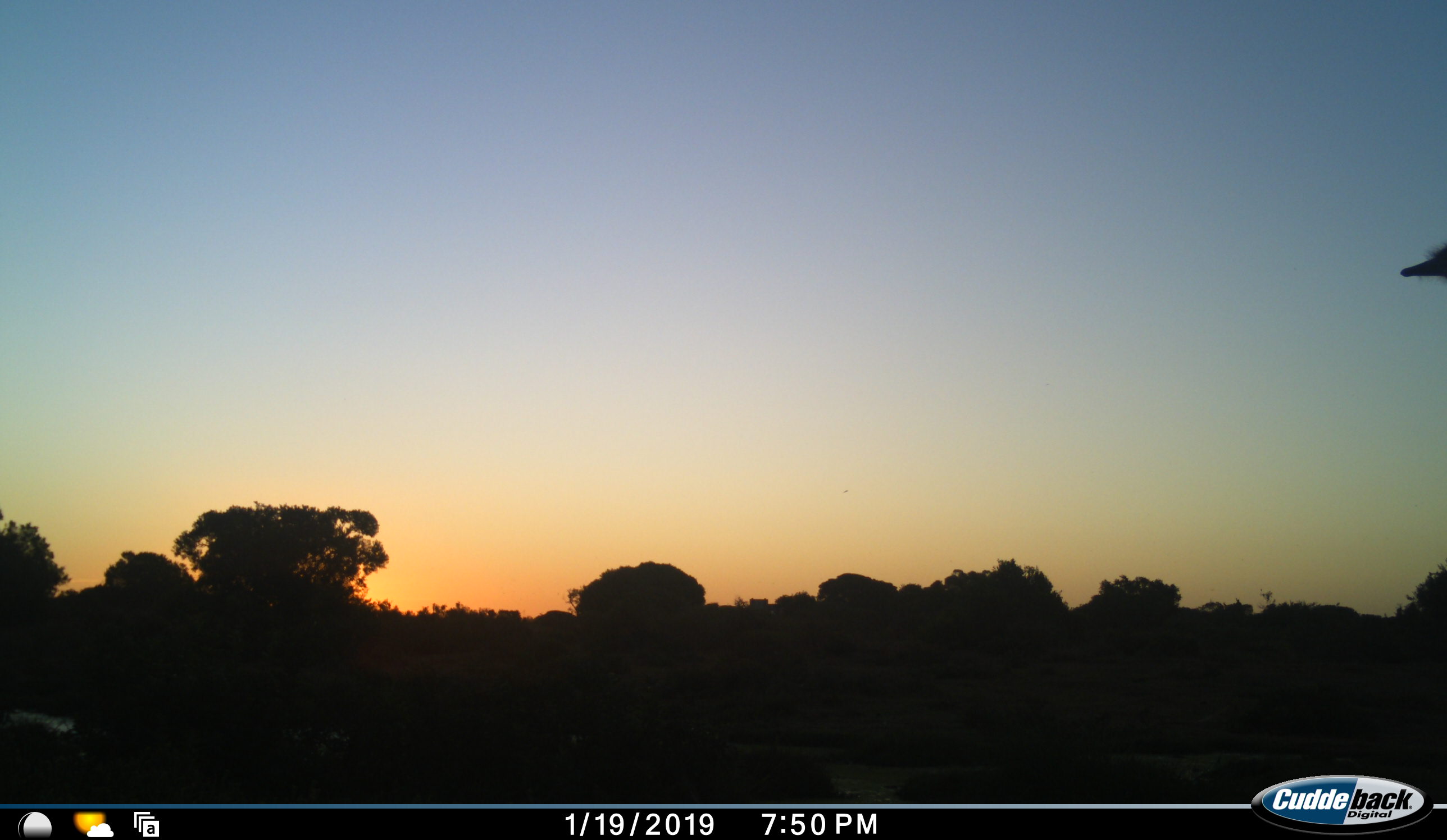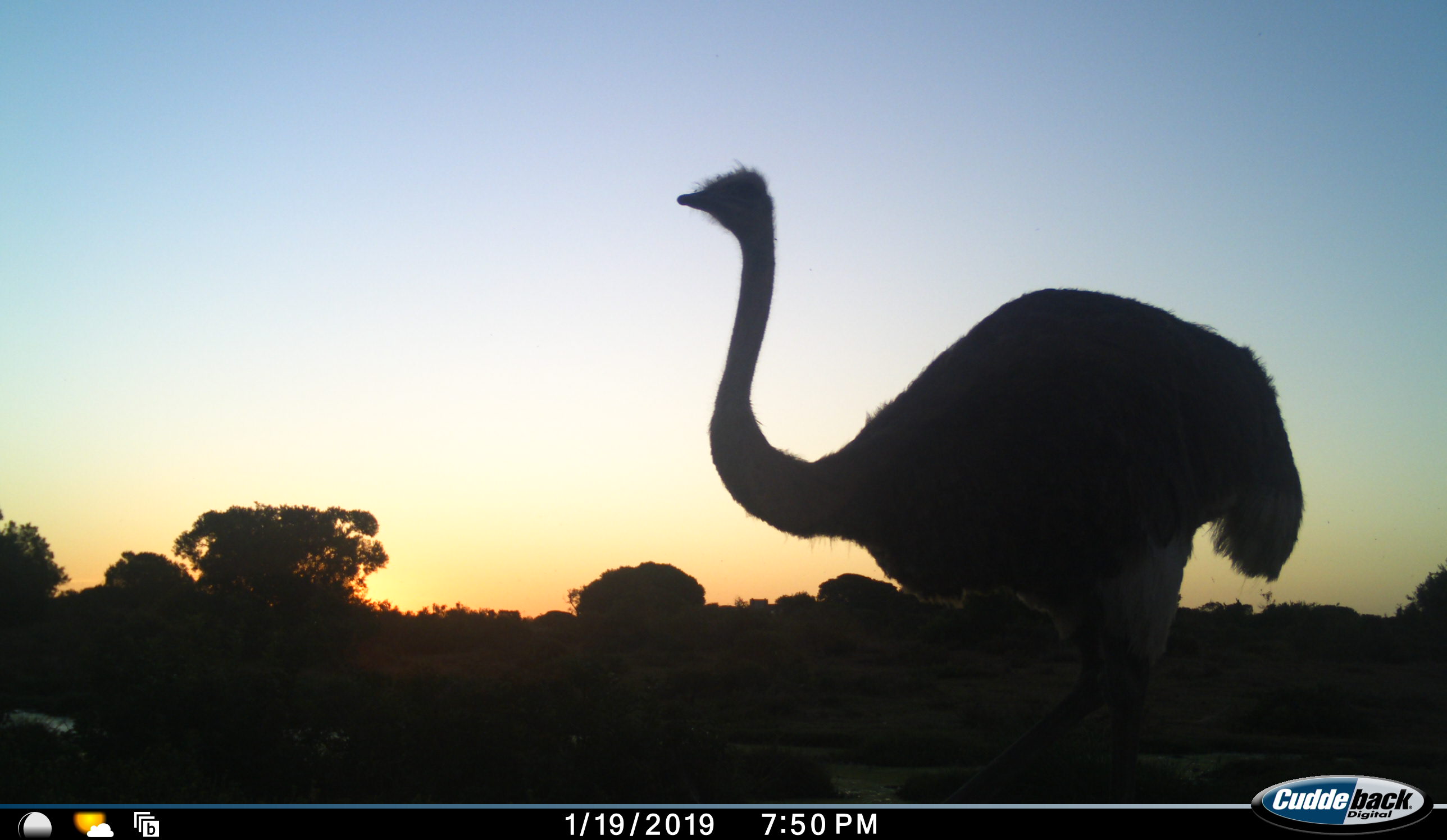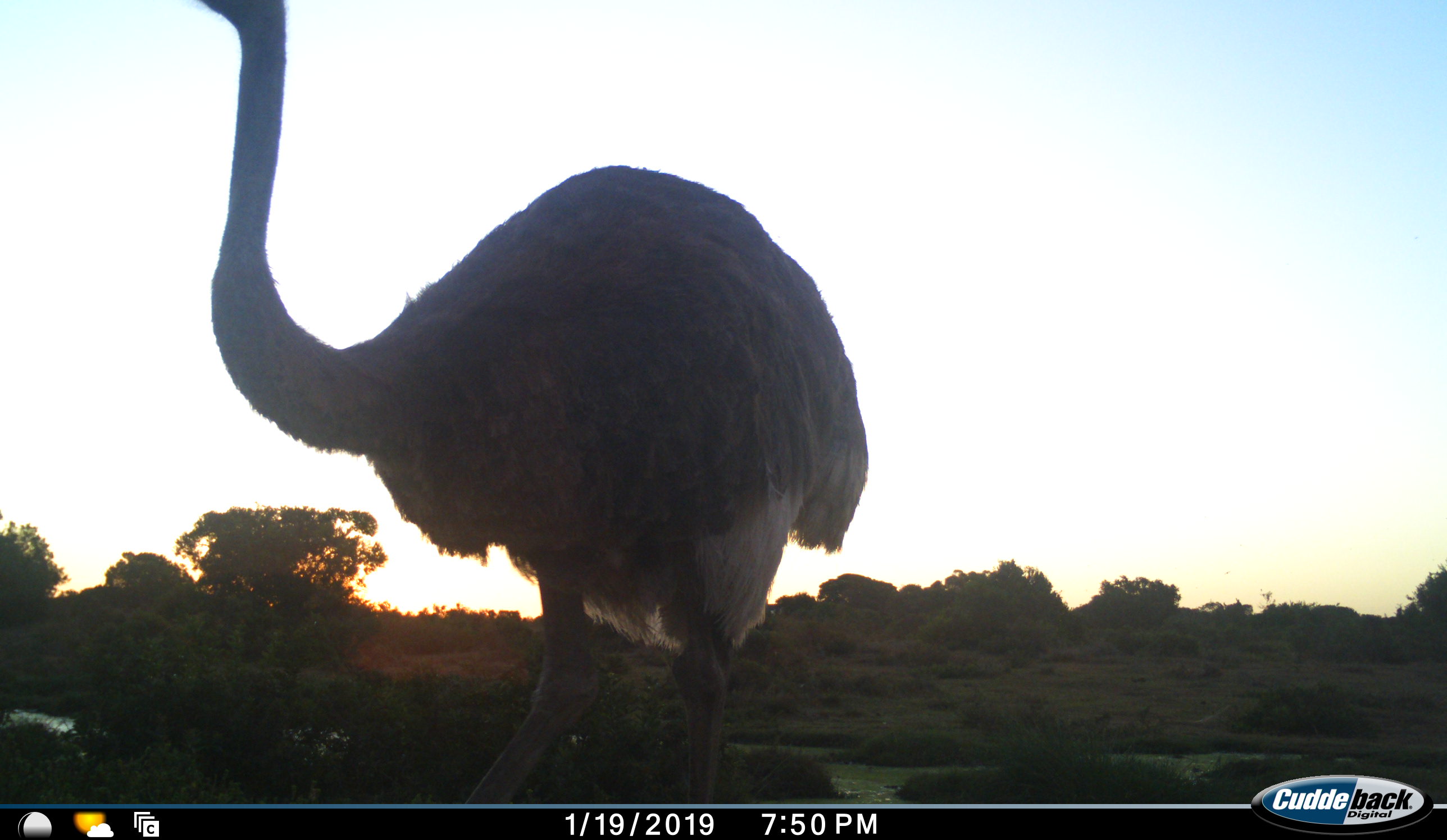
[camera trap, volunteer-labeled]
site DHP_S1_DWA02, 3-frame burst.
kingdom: Animalia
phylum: Chordata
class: Aves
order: Struthioniformes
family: Struthionidae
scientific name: Struthionidae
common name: ostrich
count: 1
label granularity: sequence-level